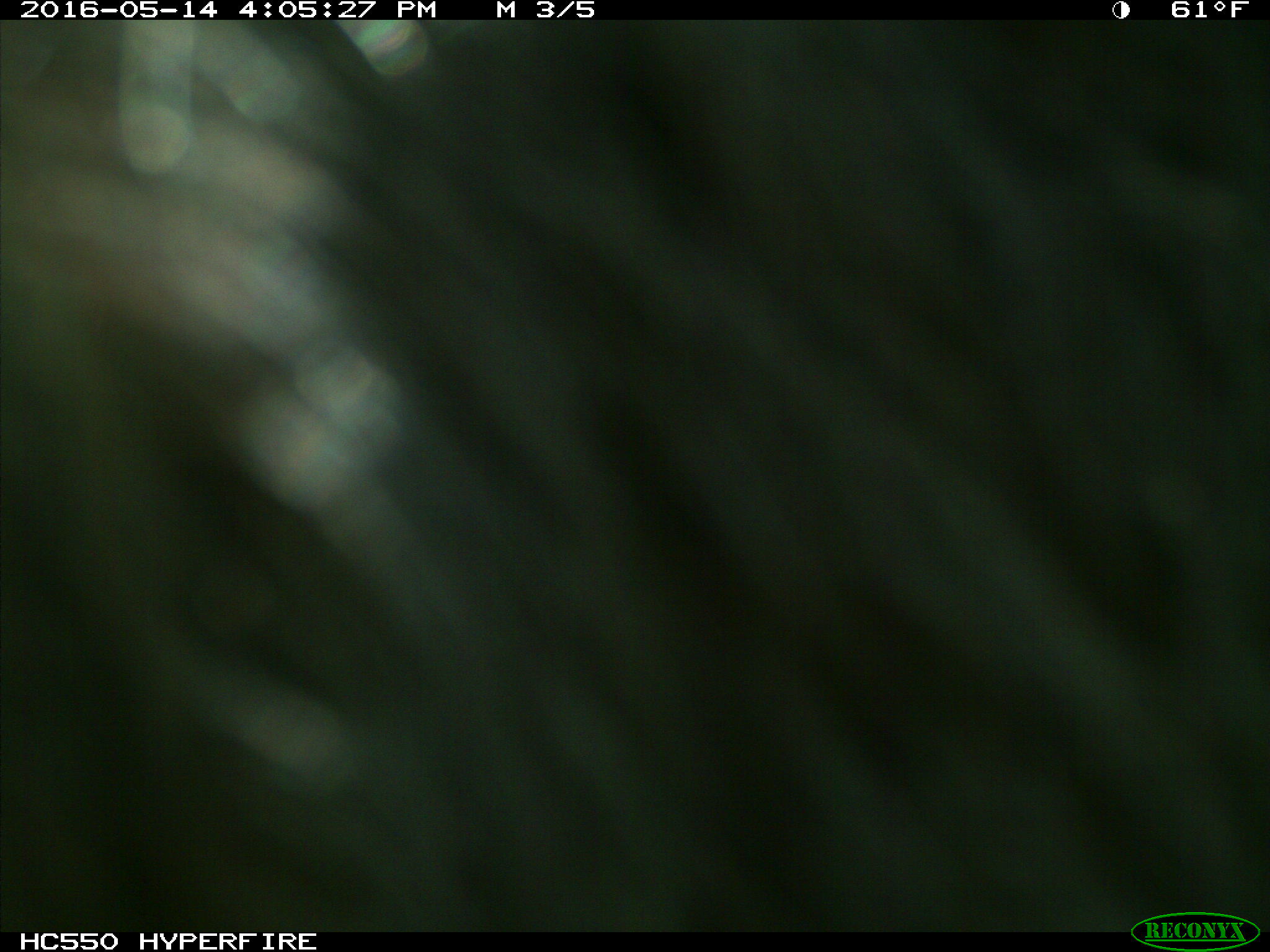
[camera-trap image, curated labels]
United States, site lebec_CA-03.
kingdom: Animalia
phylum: Chordata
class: Mammalia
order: Artiodactyla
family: Bovidae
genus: Bos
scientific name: Bos taurus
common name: domestic cow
Bos taurus (domestic cow).